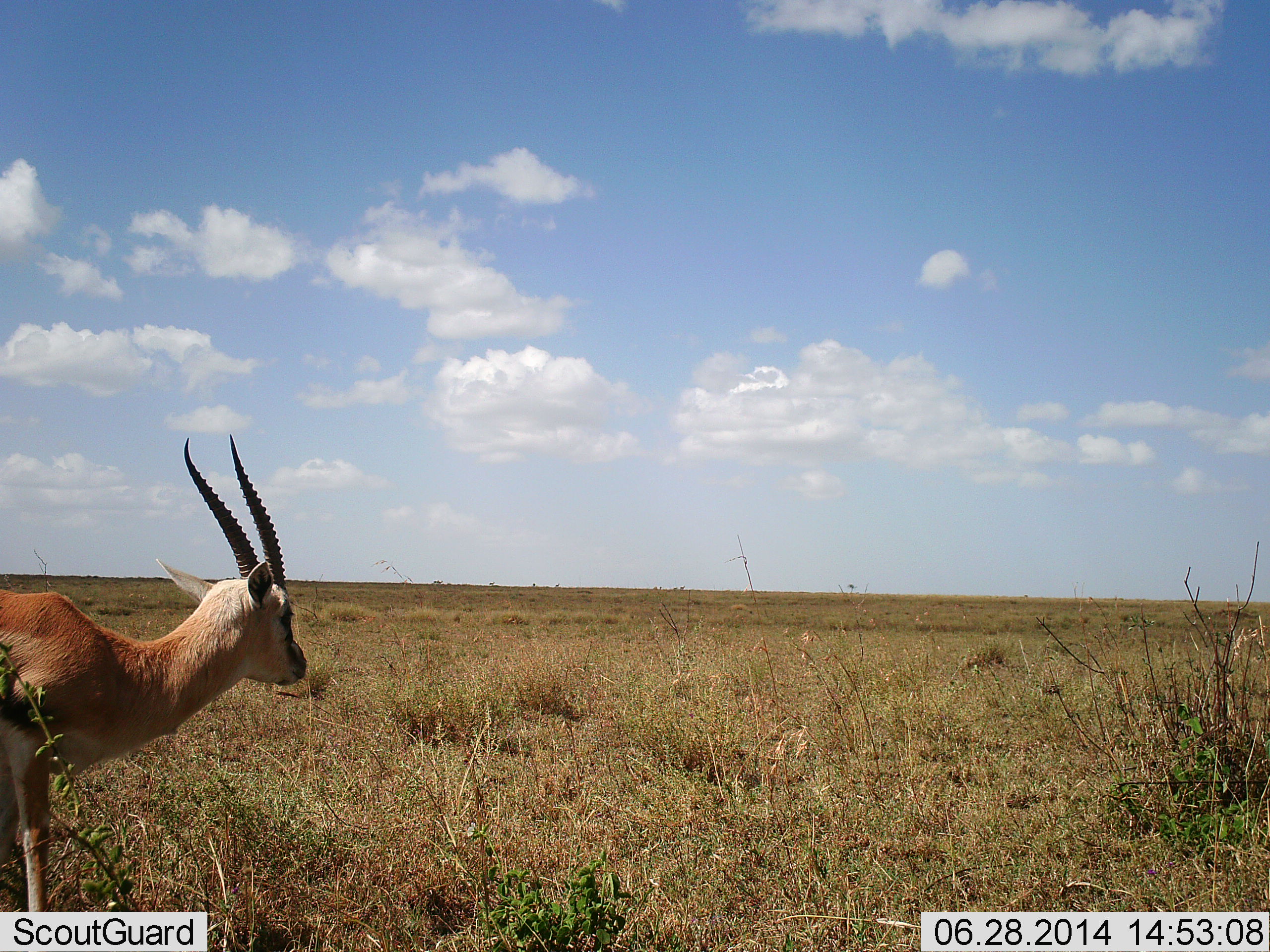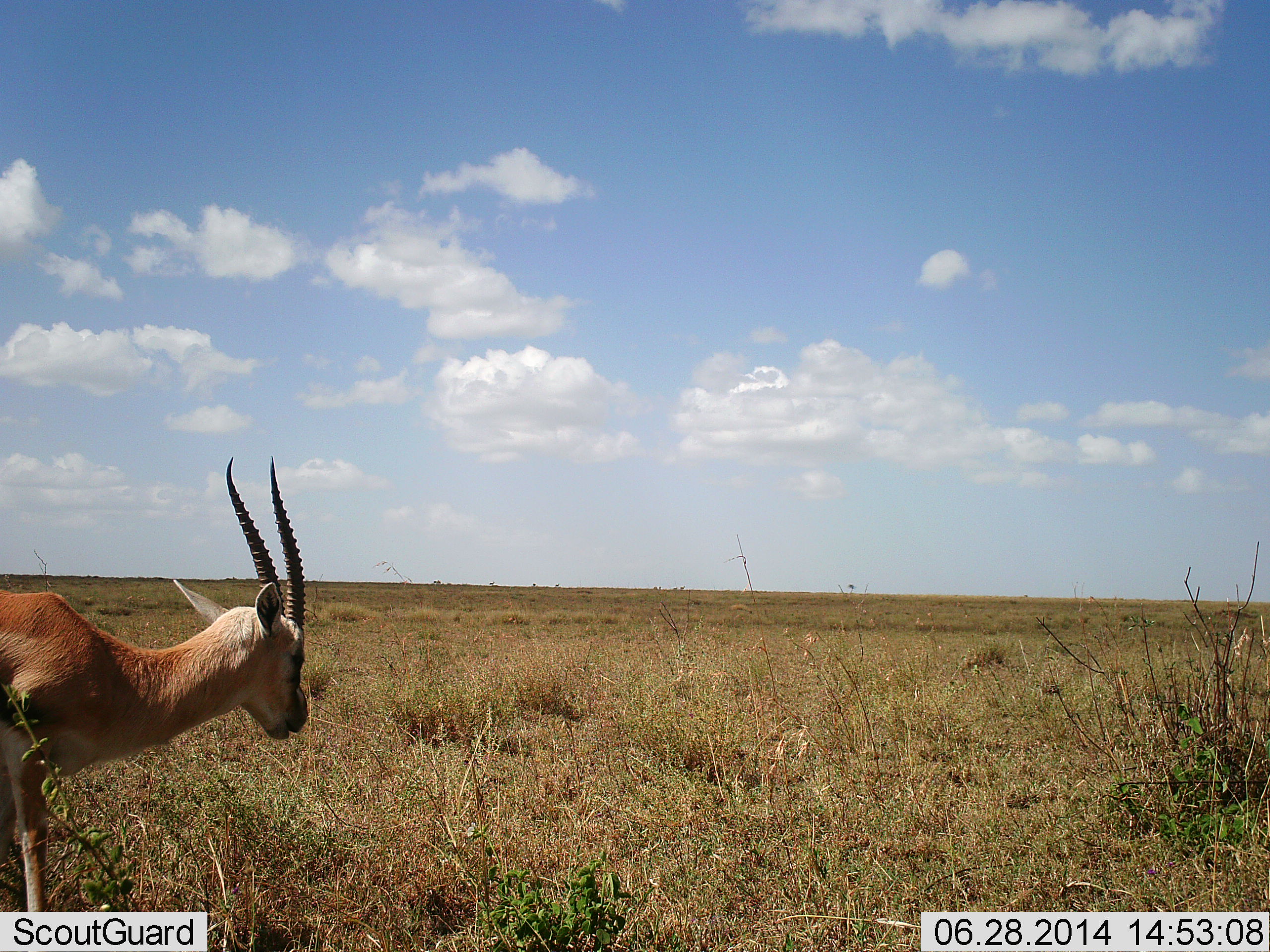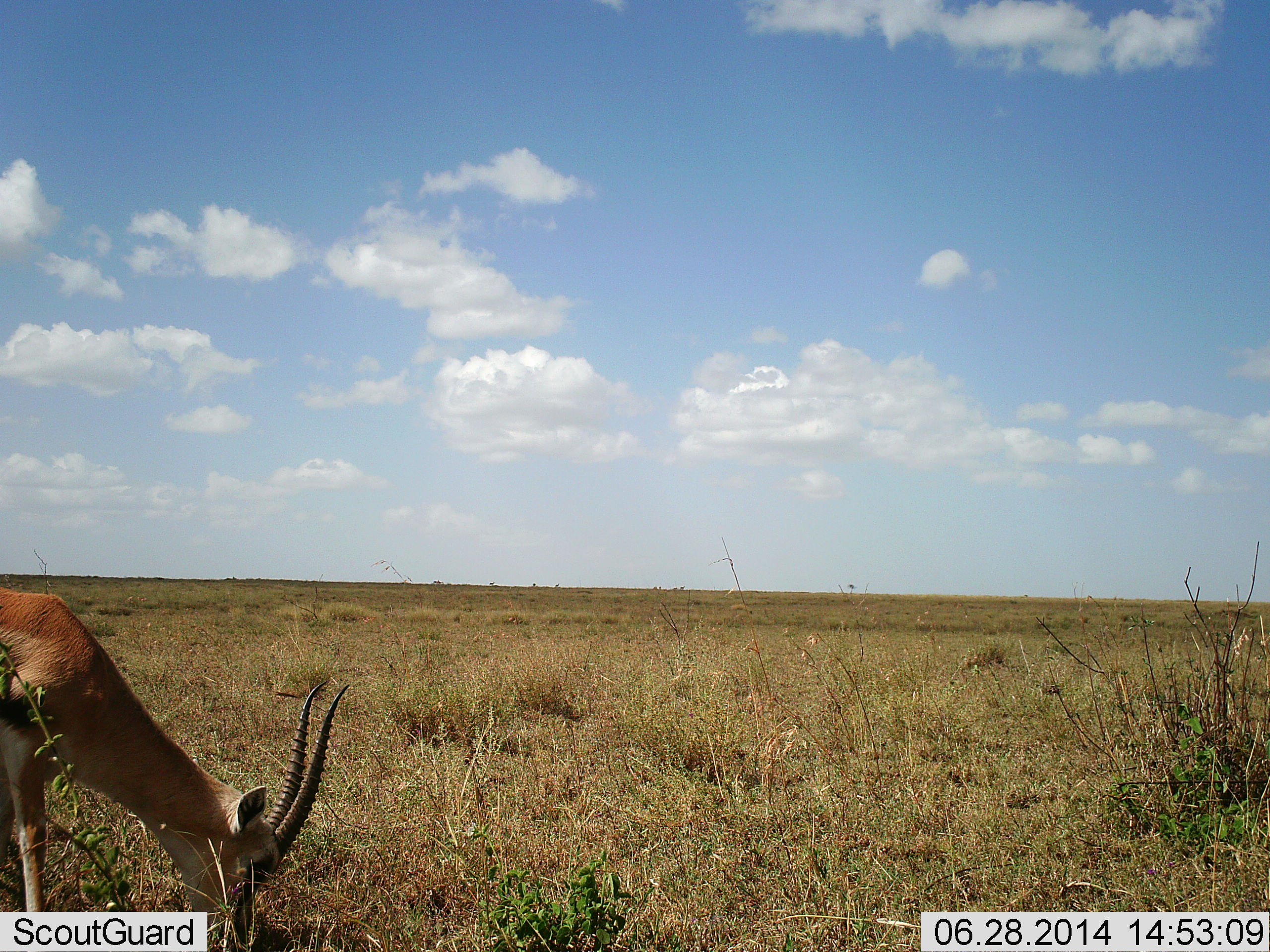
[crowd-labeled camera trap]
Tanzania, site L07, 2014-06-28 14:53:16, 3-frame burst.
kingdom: Animalia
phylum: Chordata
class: Mammalia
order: Artiodactyla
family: Bovidae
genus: Eudorcas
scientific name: Eudorcas thomsonii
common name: thomson's gazelle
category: gazellethomsons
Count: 1.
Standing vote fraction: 30%.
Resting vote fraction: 0%.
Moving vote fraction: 0%.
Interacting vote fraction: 0%.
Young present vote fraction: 0%.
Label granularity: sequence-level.